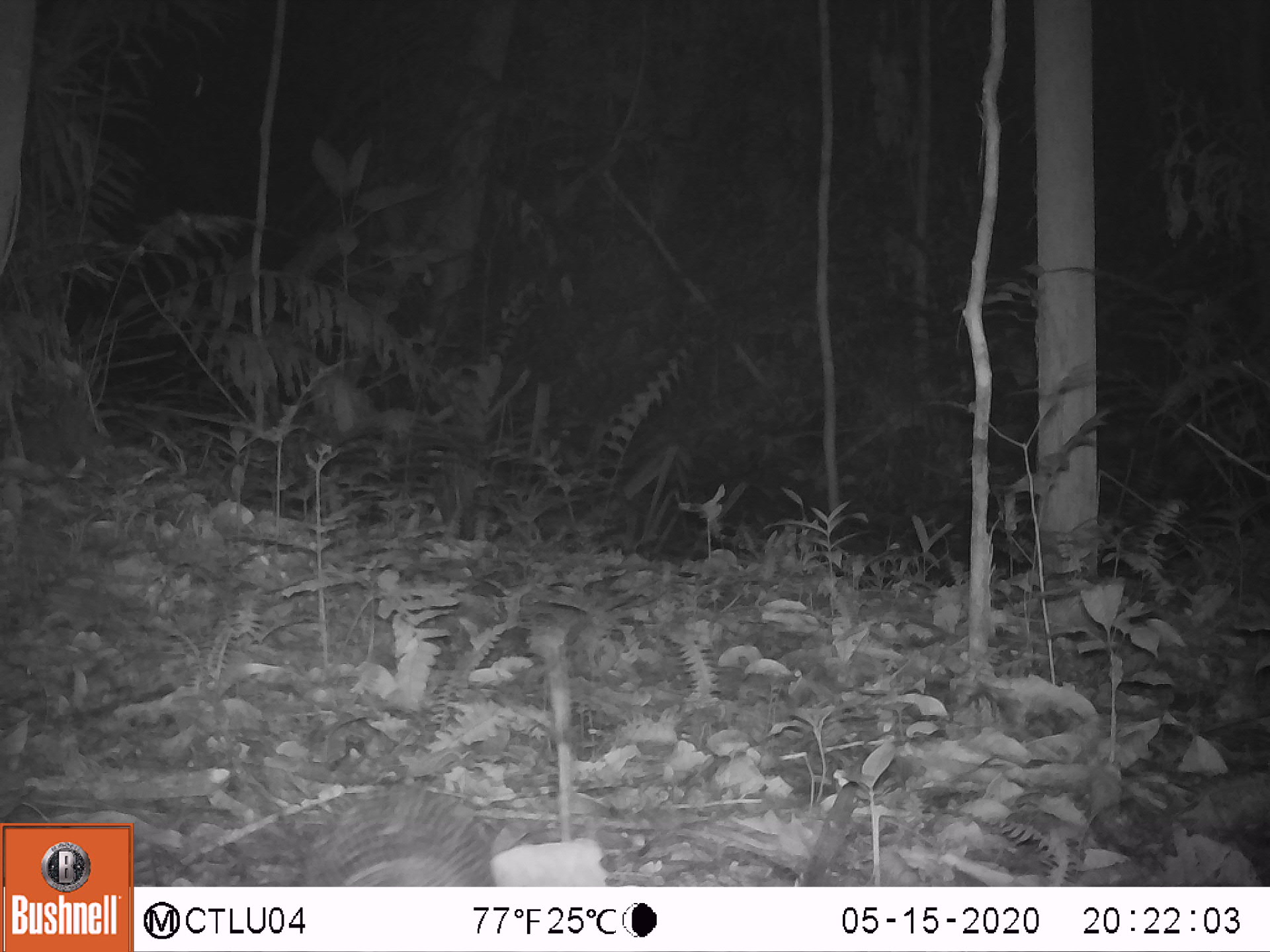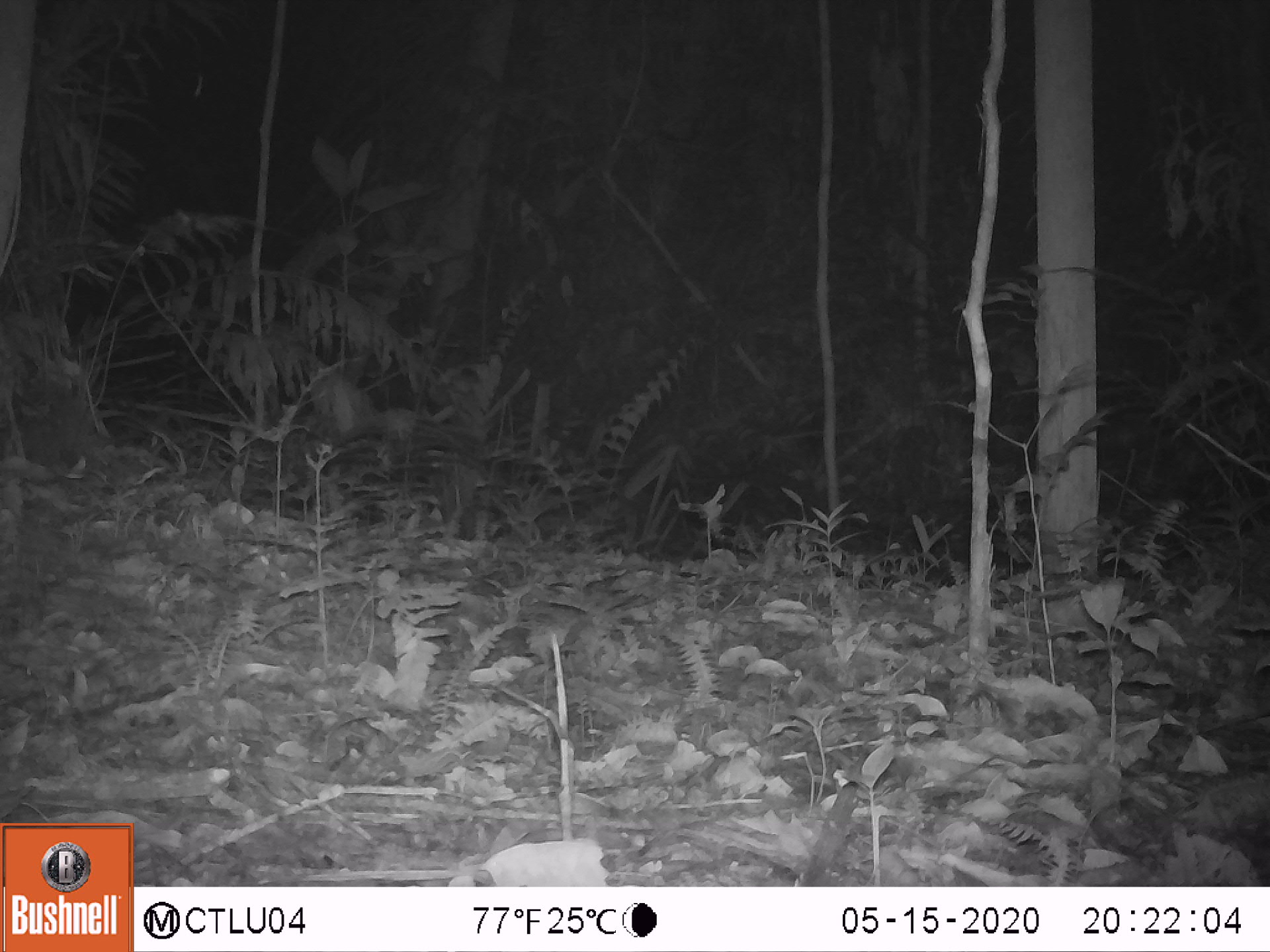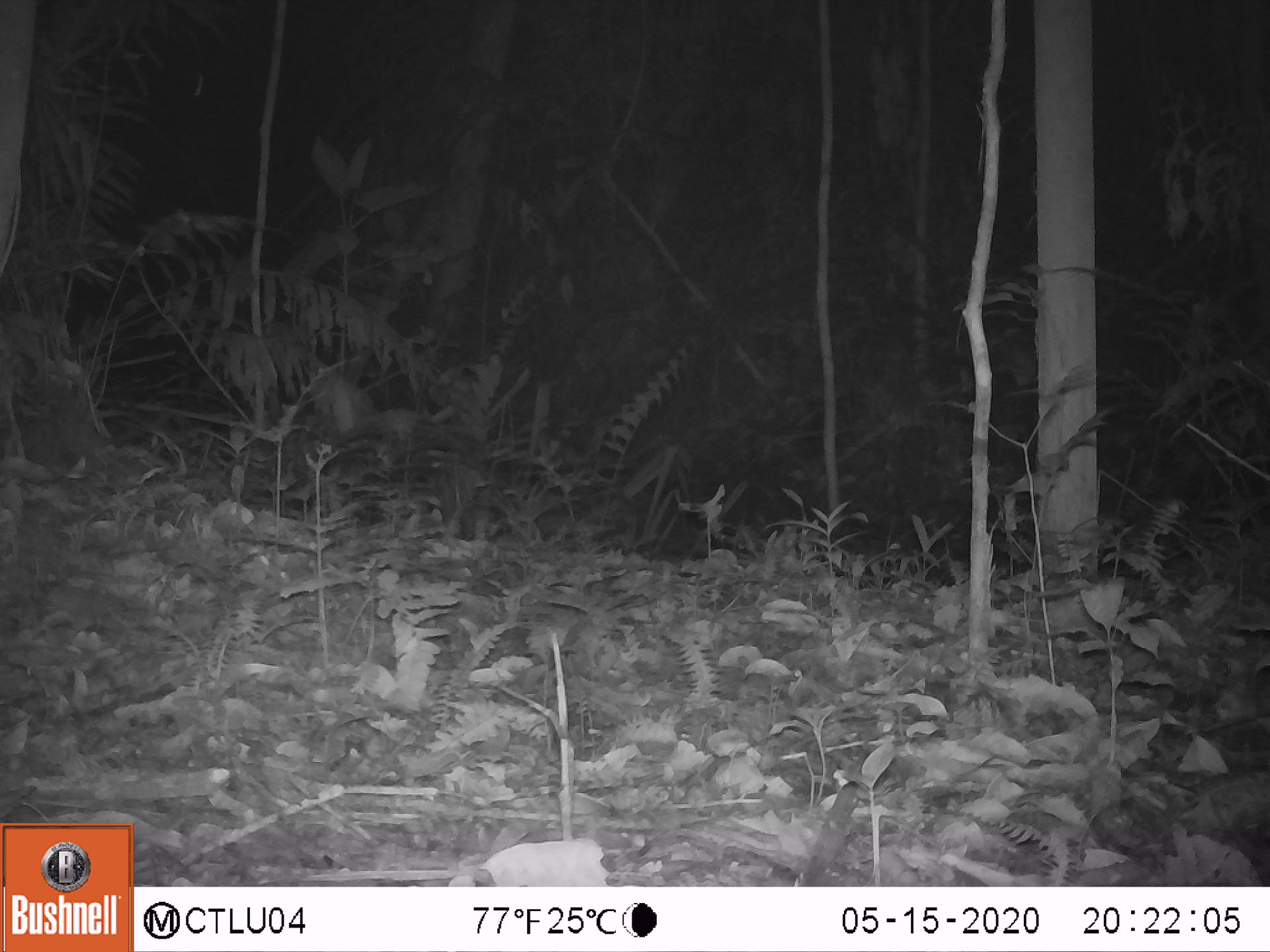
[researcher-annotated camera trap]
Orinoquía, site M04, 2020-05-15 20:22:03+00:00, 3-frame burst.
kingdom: Animalia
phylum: Chordata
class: Mammalia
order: Cingulata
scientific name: Cingulata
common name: armadillo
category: unknown armadillo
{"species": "unknown armadillo (armadillo) (Cingulata)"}